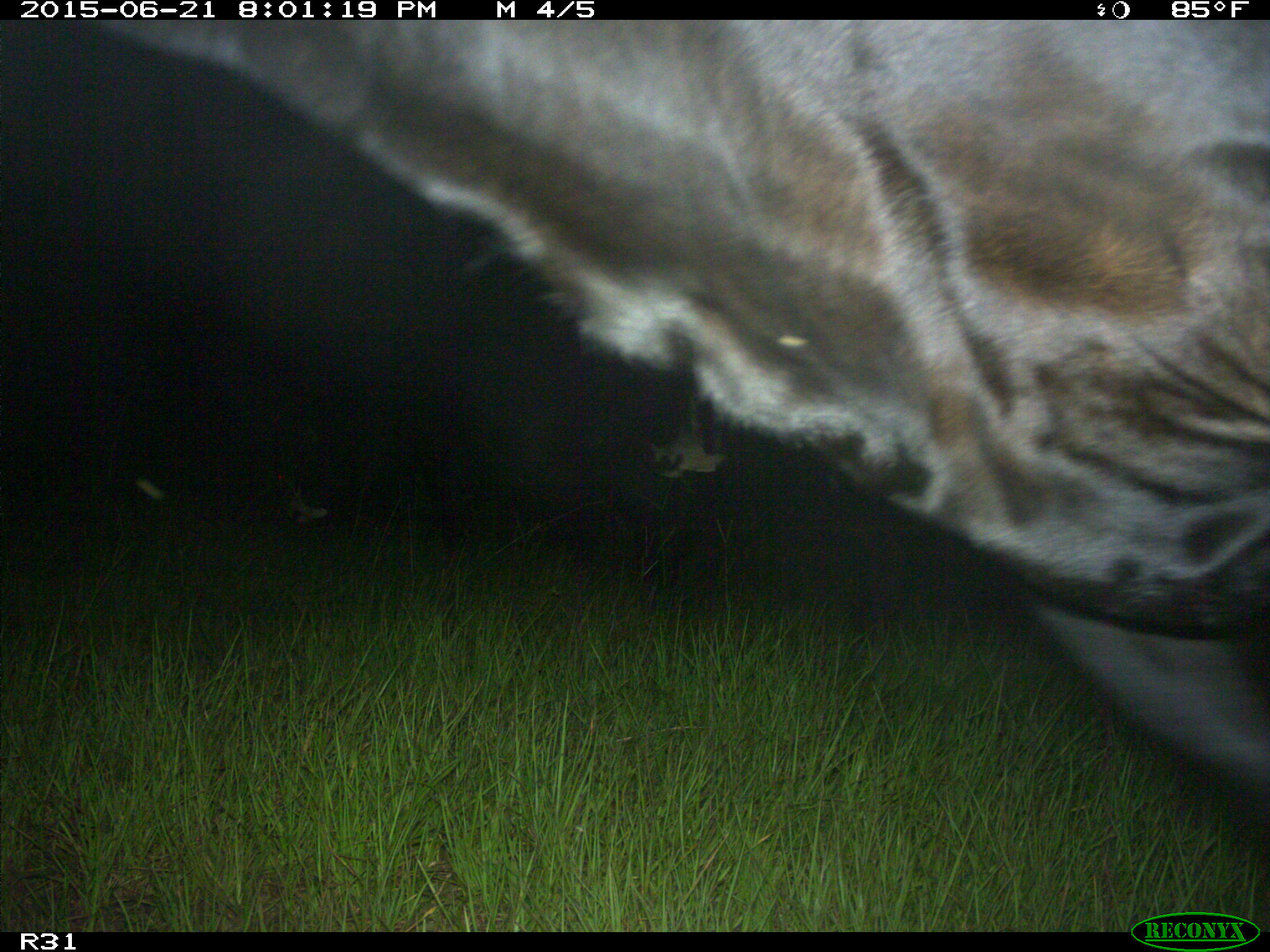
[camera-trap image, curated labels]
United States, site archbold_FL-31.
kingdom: Animalia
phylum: Chordata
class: Mammalia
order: Artiodactyla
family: Bovidae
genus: Bos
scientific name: Bos taurus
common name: domestic cow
Bos taurus (domestic cow).